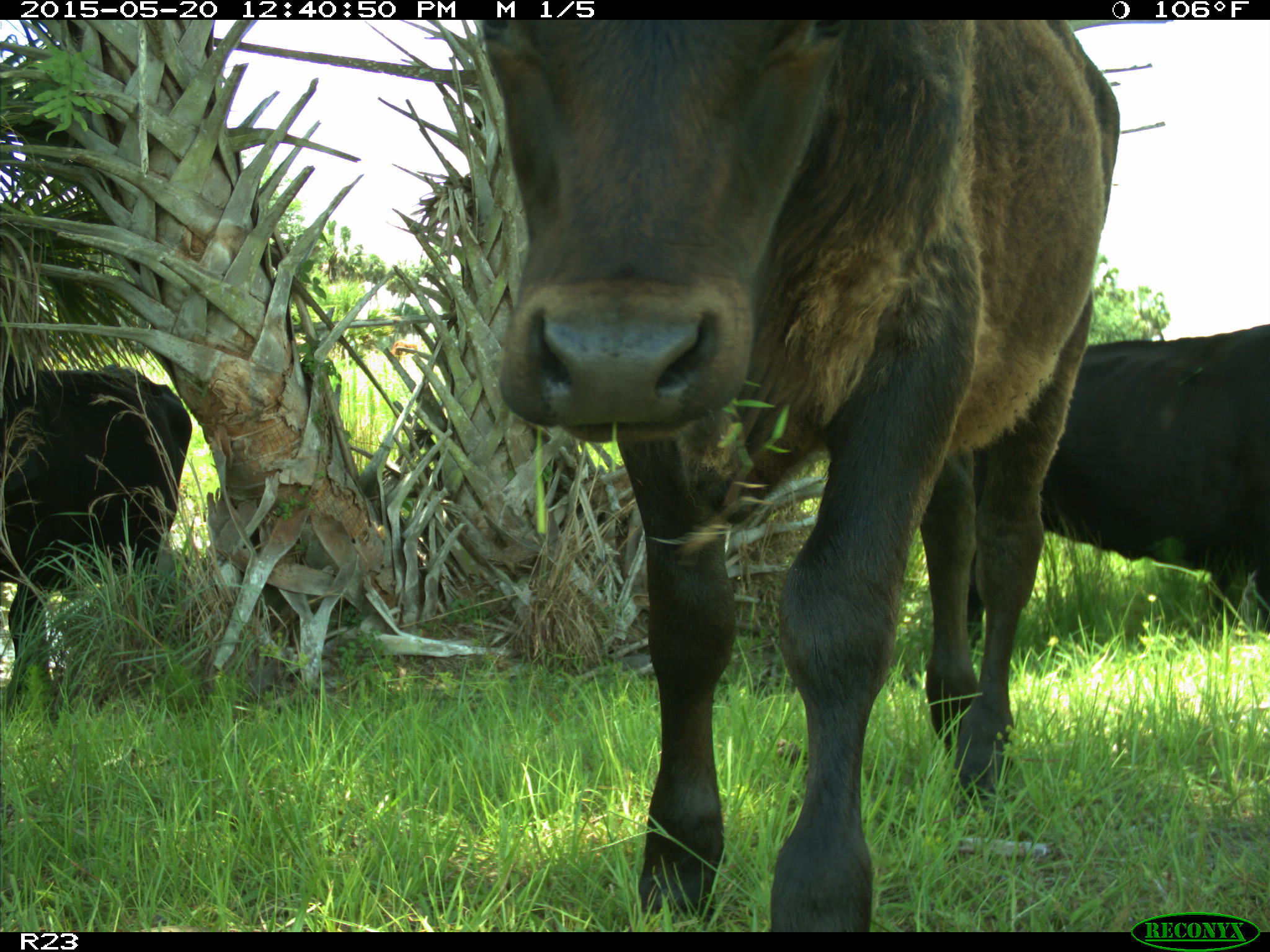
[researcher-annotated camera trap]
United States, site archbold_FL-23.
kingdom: Animalia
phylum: Chordata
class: Mammalia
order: Artiodactyla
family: Bovidae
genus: Bos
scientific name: Bos taurus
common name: domestic cow